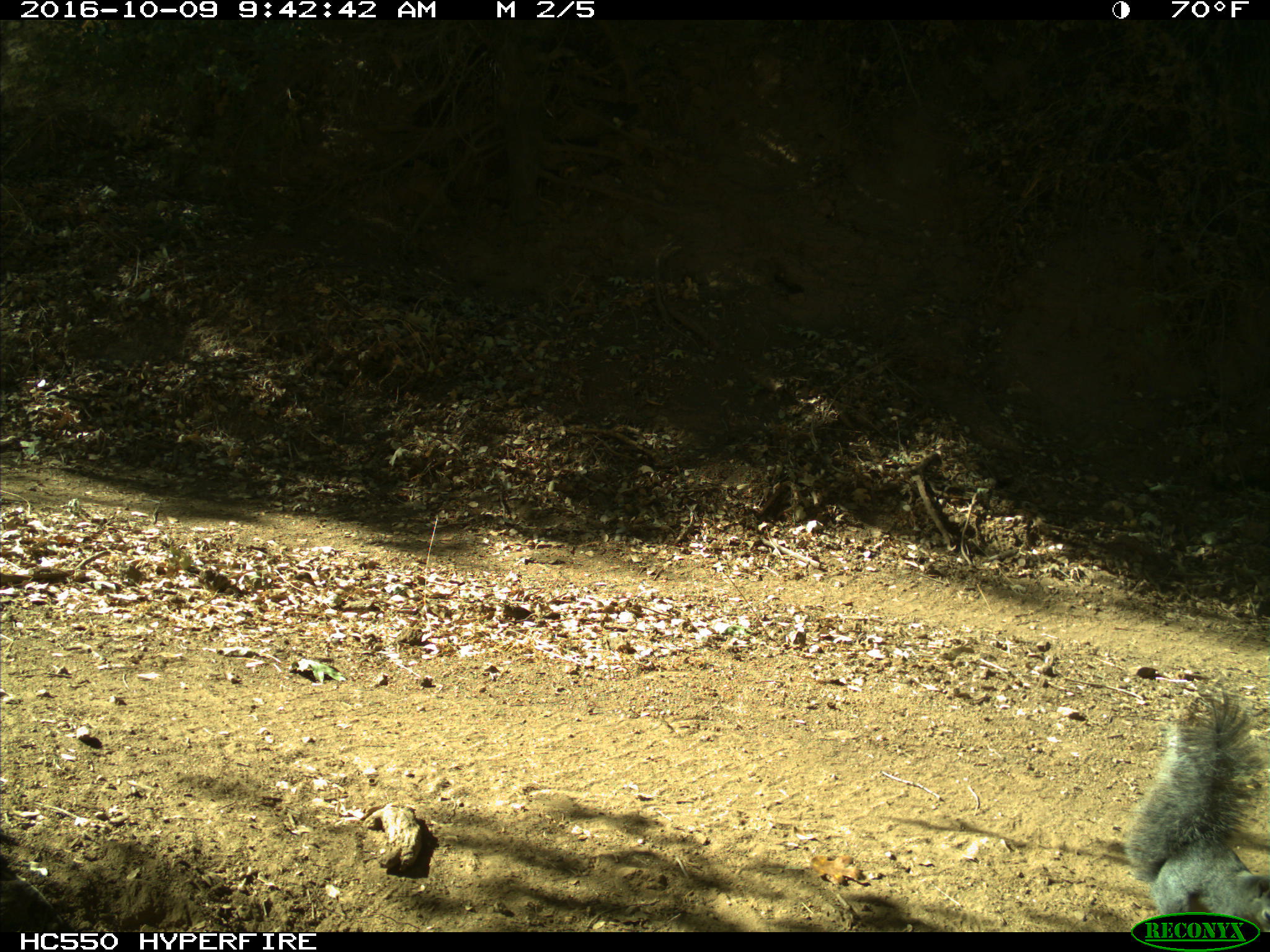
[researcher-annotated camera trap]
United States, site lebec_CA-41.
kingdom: Animalia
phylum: Chordata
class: Mammalia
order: Rodentia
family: Sciuridae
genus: Sciurus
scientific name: Sciurus carolinensis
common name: eastern gray squirrel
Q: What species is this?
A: Sciurus carolinensis (eastern gray squirrel).